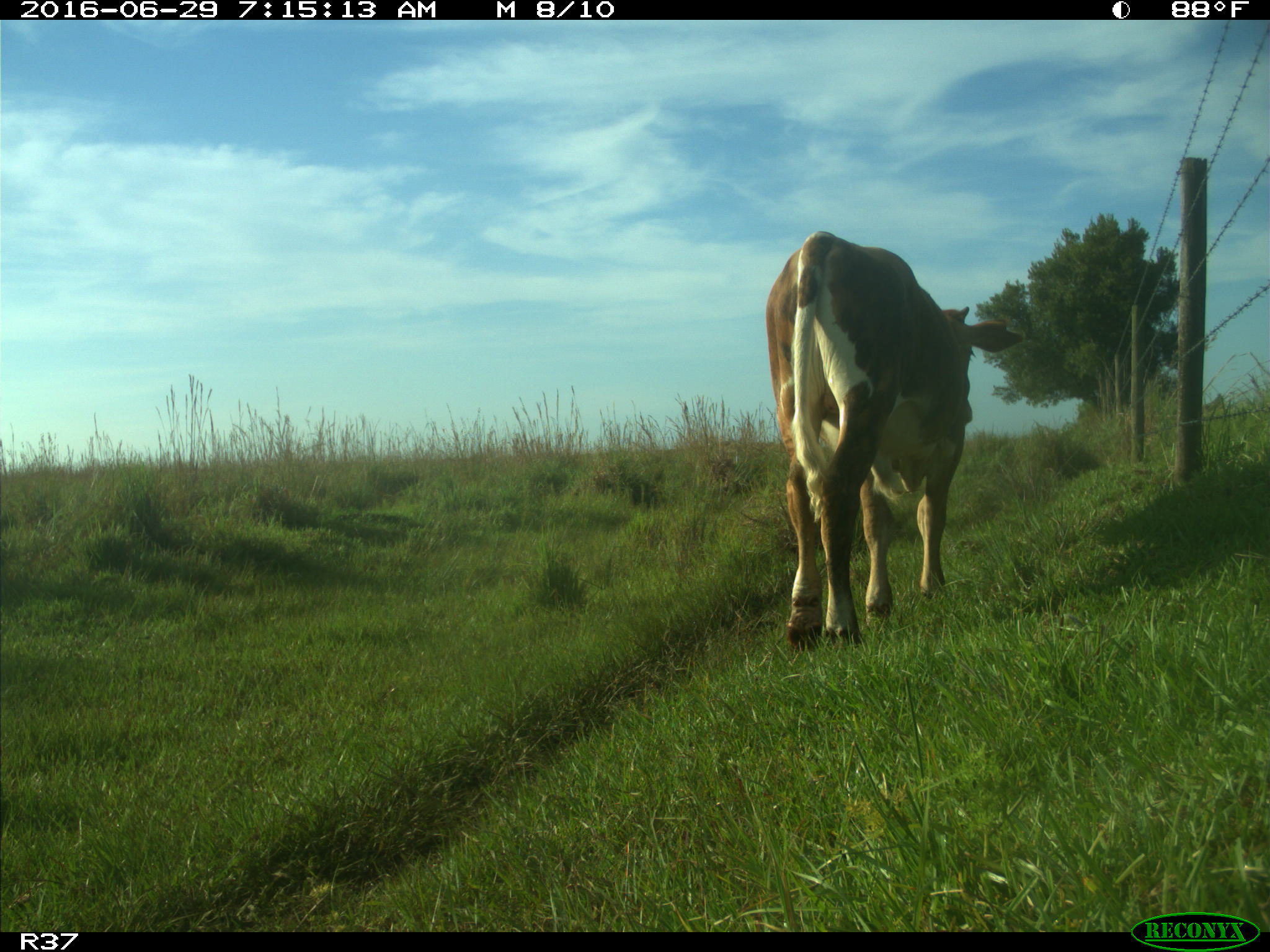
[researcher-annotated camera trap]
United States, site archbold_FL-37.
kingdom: Animalia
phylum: Chordata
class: Mammalia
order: Artiodactyla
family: Bovidae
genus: Bos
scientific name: Bos taurus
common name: domestic cow